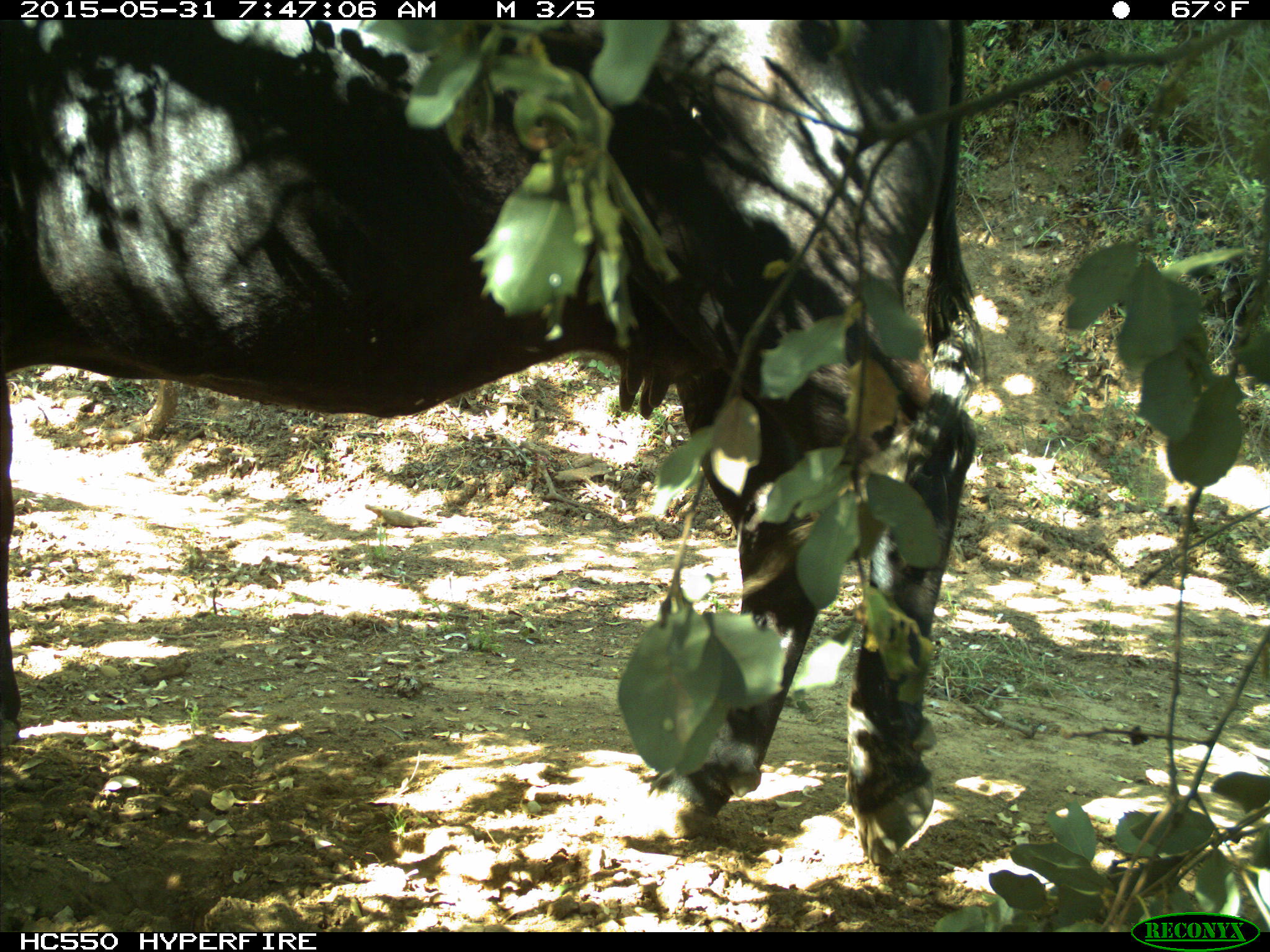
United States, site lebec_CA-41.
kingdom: Animalia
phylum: Chordata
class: Mammalia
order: Artiodactyla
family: Bovidae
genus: Bos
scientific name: Bos taurus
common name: domestic cow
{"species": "Bos taurus (domestic cow)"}